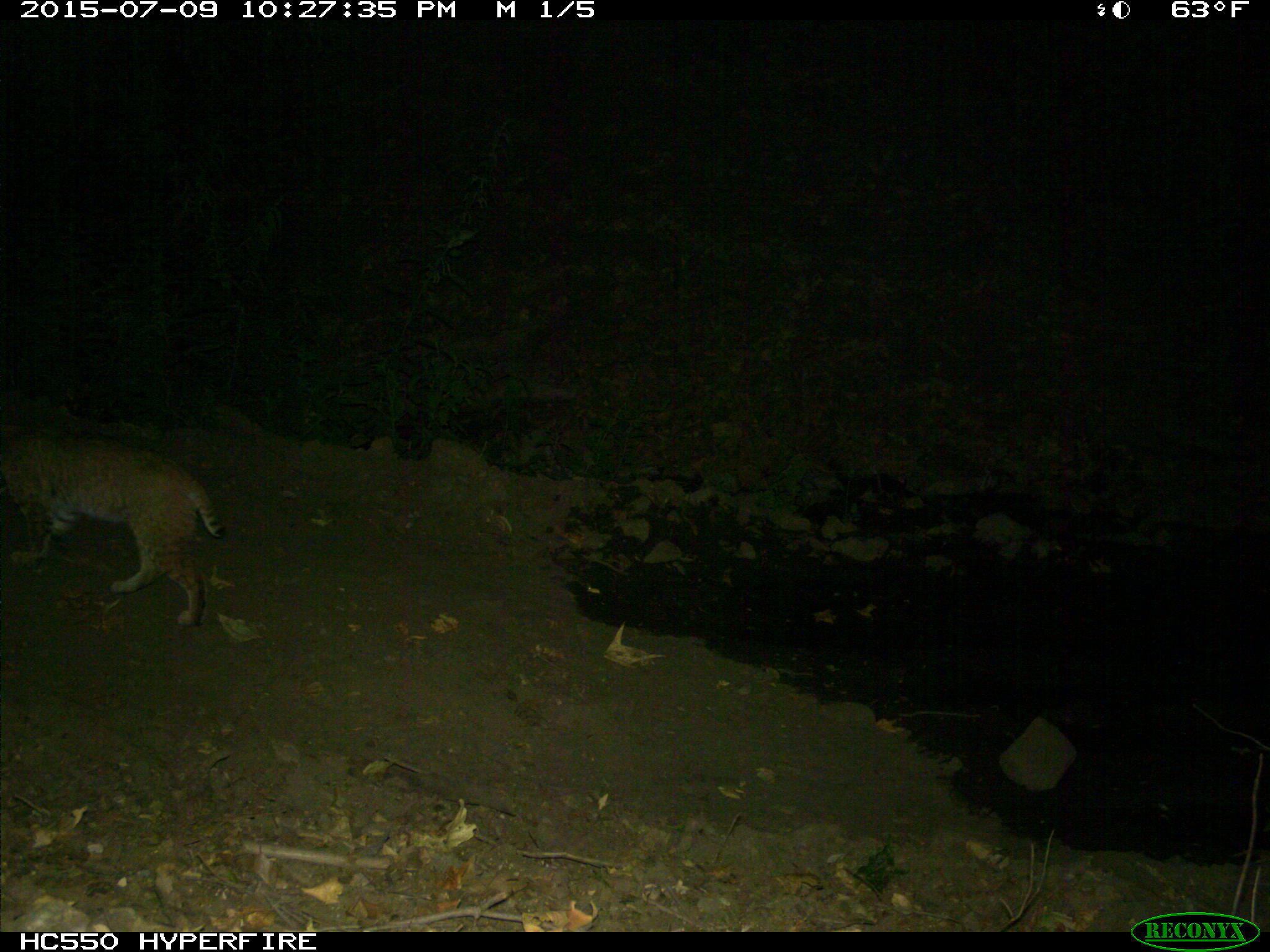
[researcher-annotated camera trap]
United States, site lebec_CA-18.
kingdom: Animalia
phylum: Chordata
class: Mammalia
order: Carnivora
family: Felidae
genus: Lynx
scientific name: Lynx rufus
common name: bobcat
Lynx rufus (bobcat).